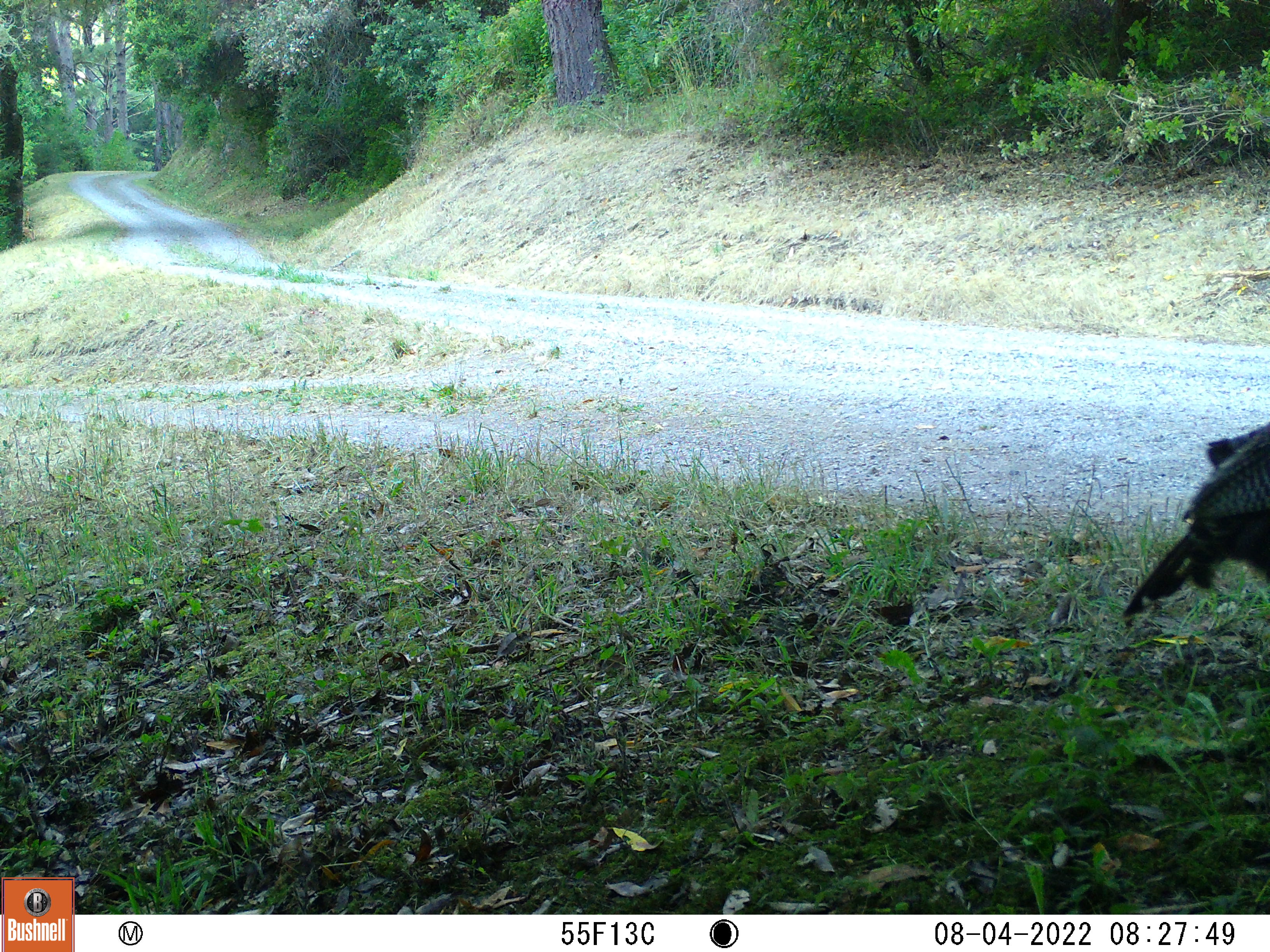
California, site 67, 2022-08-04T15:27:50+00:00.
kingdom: Animalia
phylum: Chordata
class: Aves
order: Galliformes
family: Phasianidae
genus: Meleagris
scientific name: Meleagris gallopavo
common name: turkey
Turkey (Meleagris gallopavo).